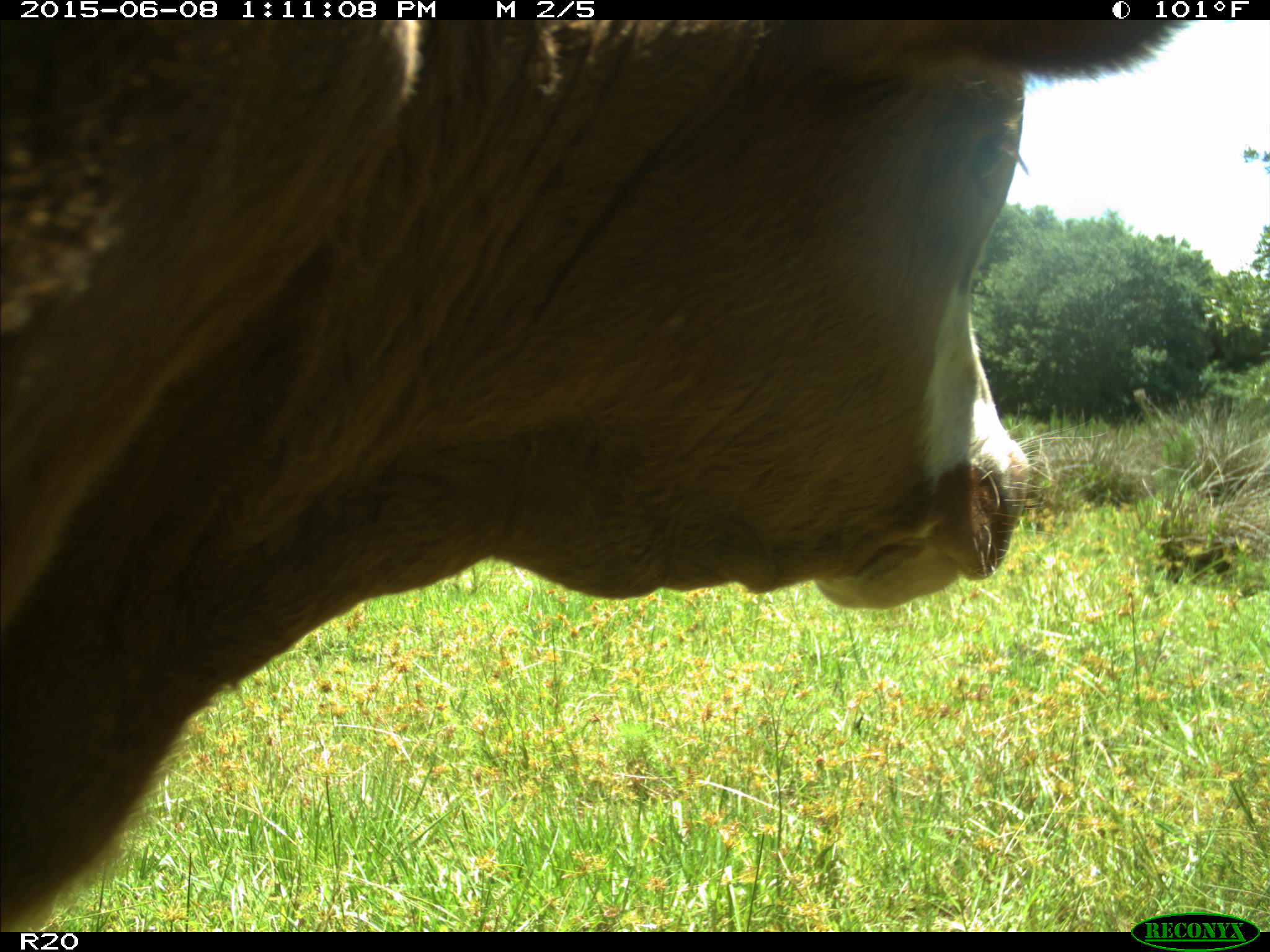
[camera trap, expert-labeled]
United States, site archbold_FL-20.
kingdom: Animalia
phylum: Chordata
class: Mammalia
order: Artiodactyla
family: Bovidae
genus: Bos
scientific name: Bos taurus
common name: domestic cow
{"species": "Bos taurus (domestic cow)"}